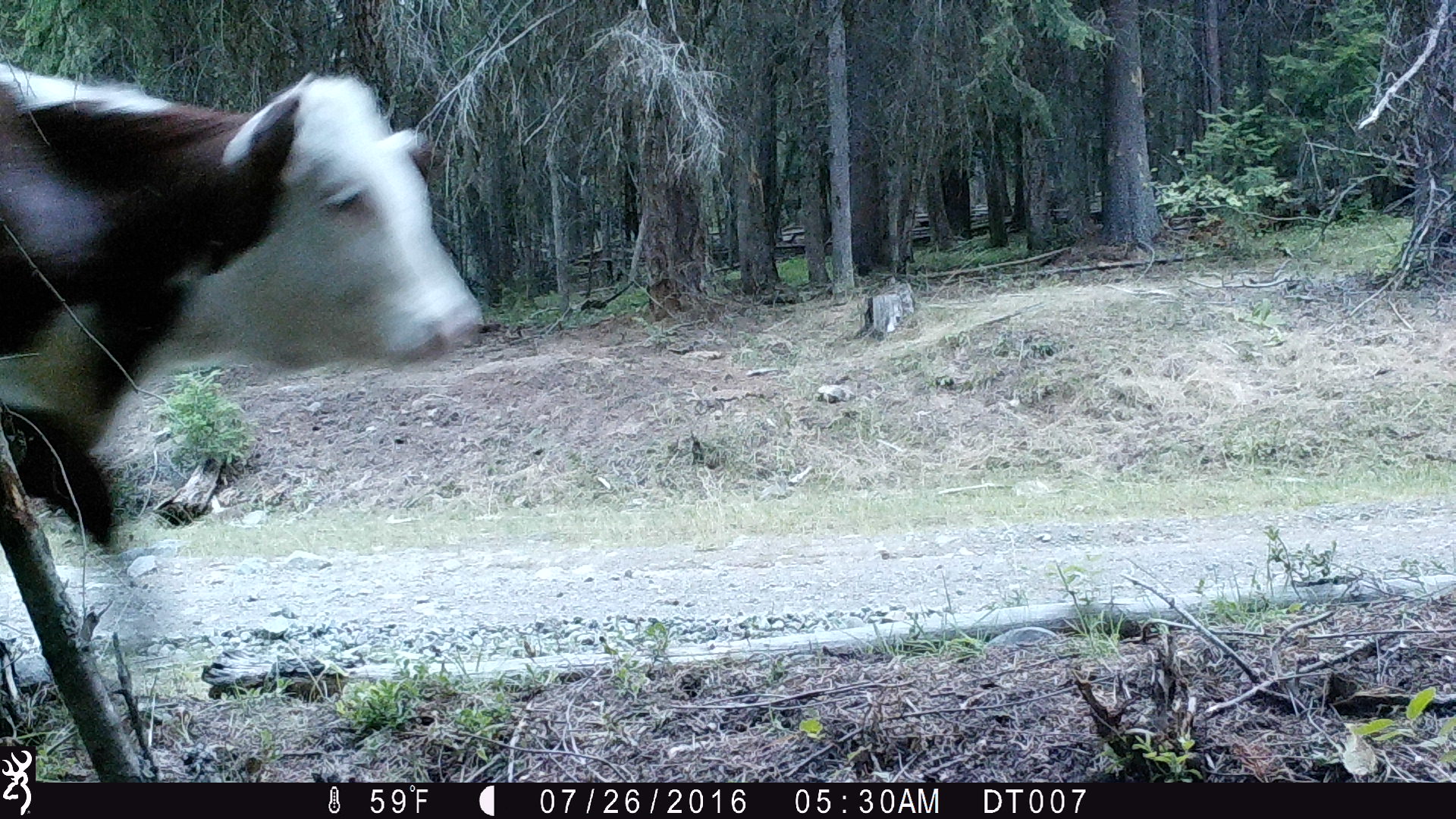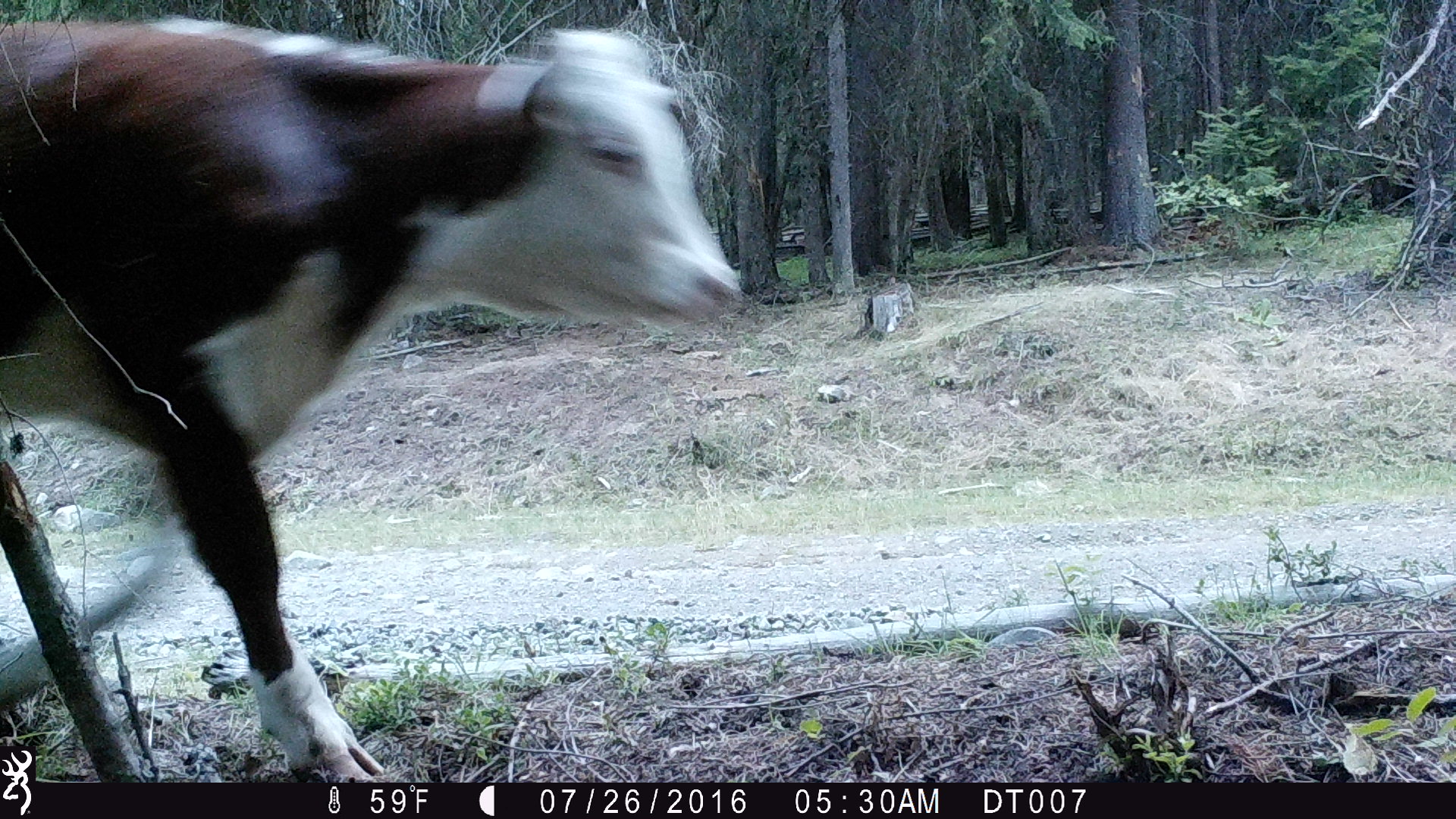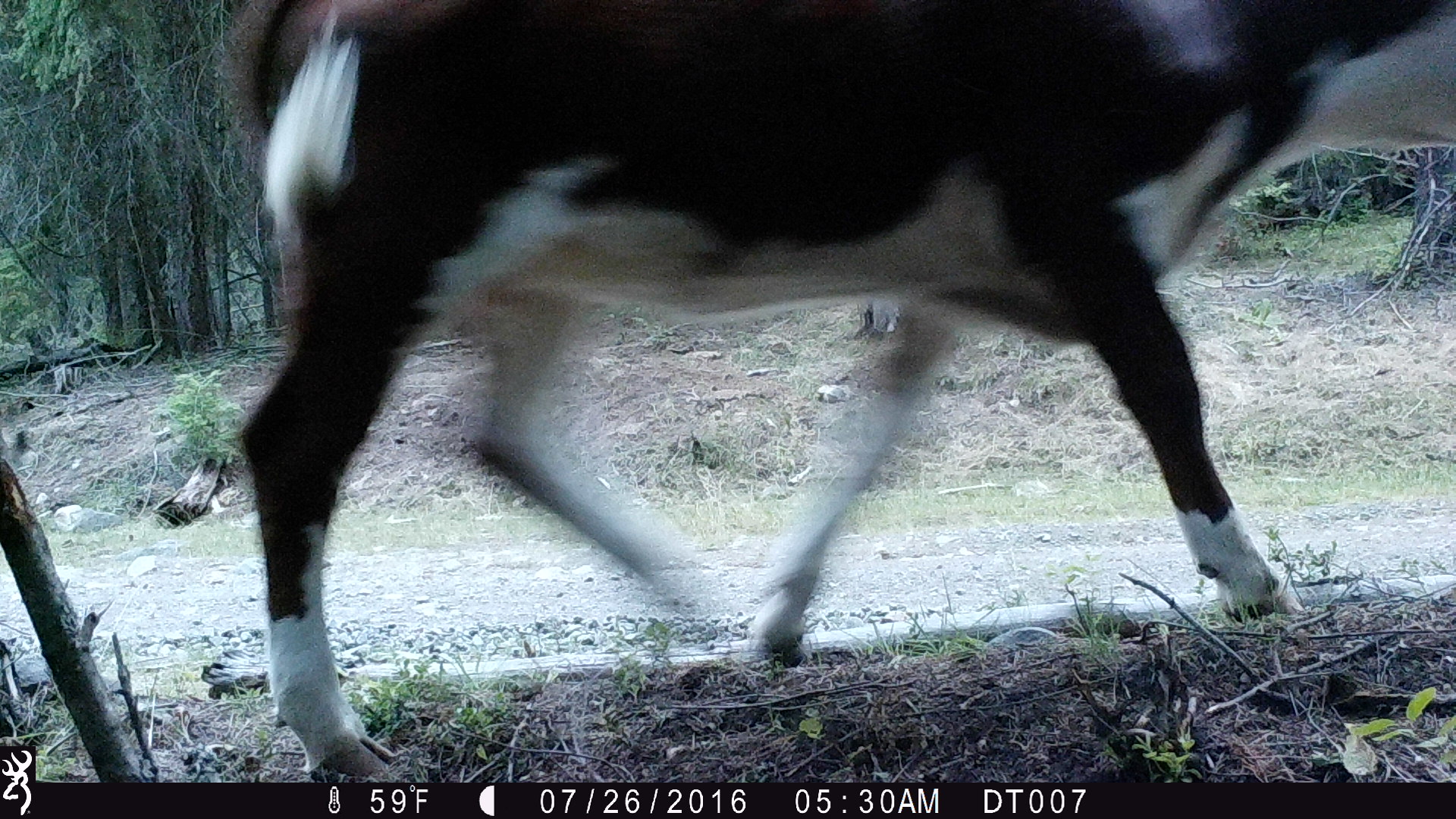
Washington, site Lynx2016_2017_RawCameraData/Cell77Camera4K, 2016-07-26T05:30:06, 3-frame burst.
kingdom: Animalia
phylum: Chordata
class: Mammalia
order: Artiodactyla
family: Bovidae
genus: Bos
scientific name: Bos taurus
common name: domestic cattle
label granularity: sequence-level